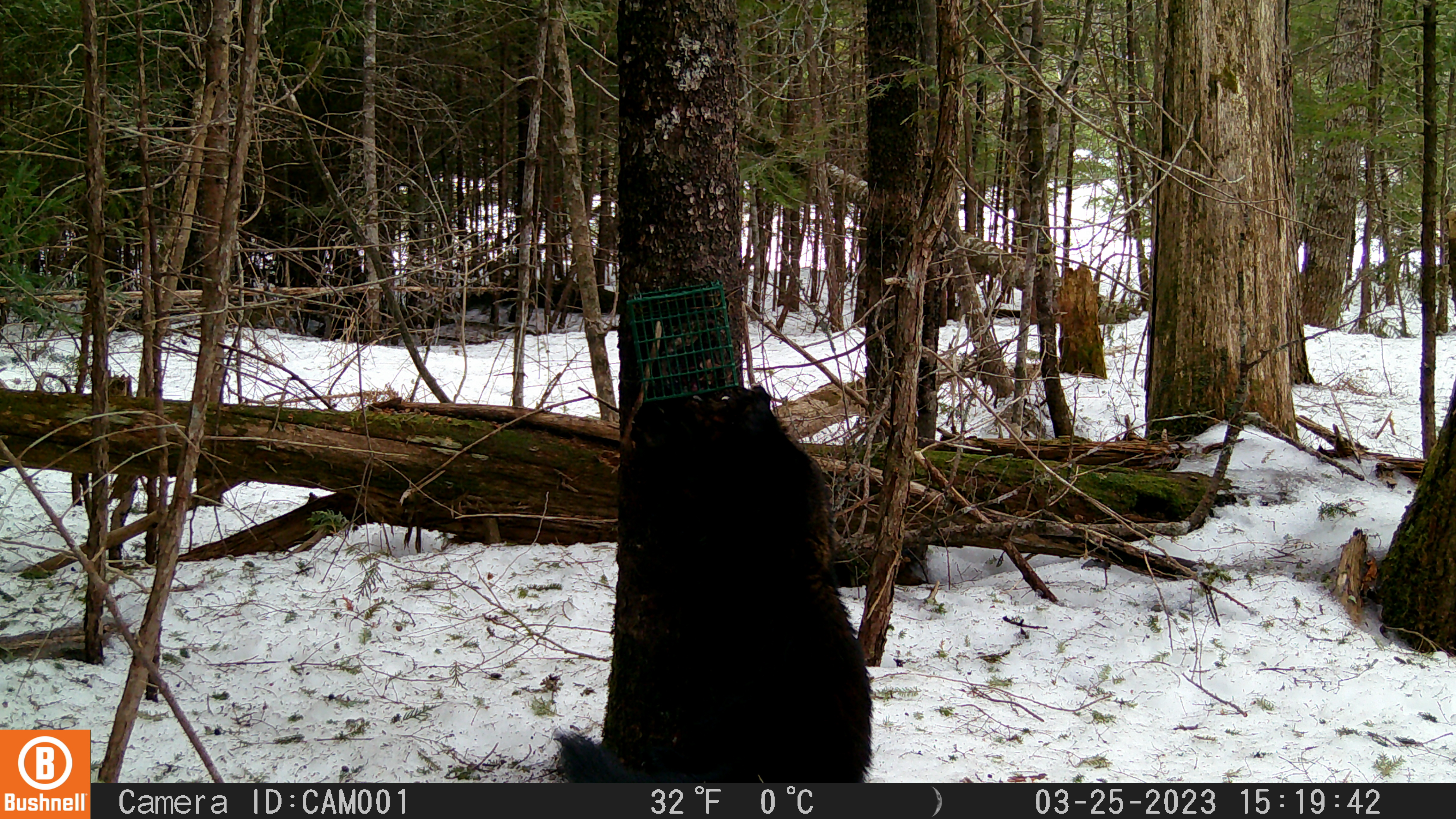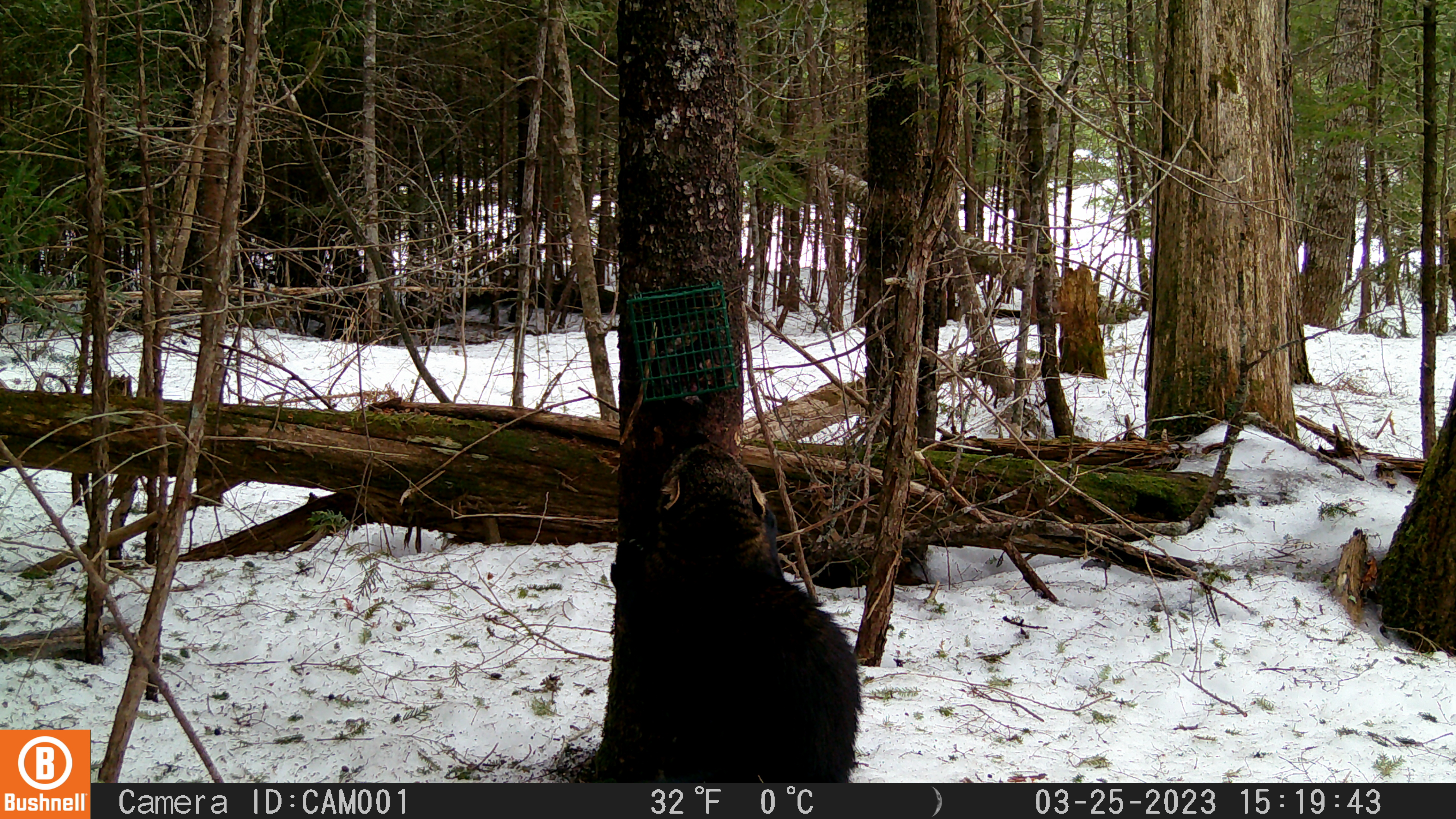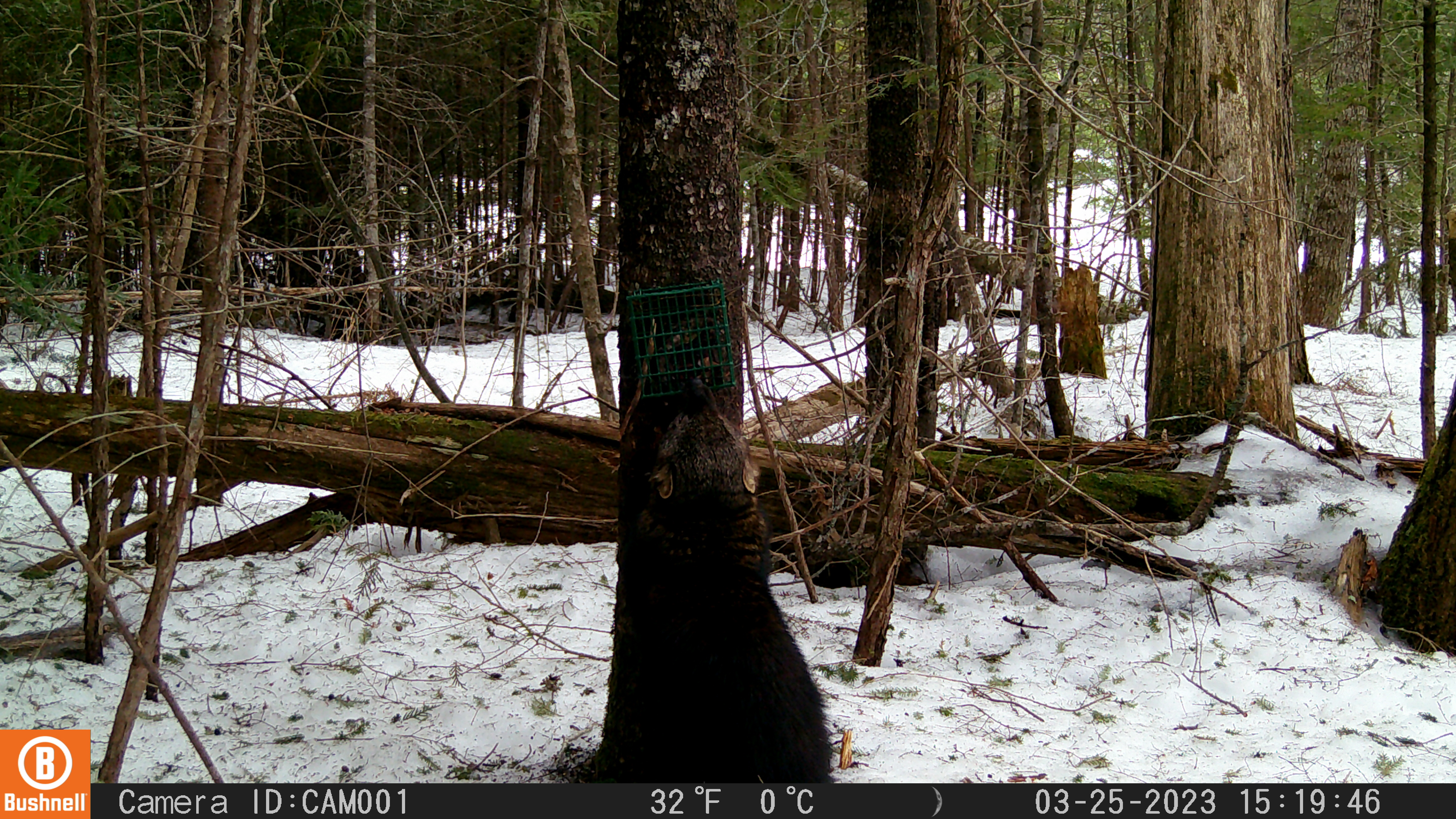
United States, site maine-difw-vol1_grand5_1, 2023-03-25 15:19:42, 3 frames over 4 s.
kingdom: Animalia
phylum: Chordata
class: Mammalia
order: Carnivora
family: Mustelidae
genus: Pekania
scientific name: Pekania pennanti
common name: fisher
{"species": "fisher (Pekania pennanti)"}